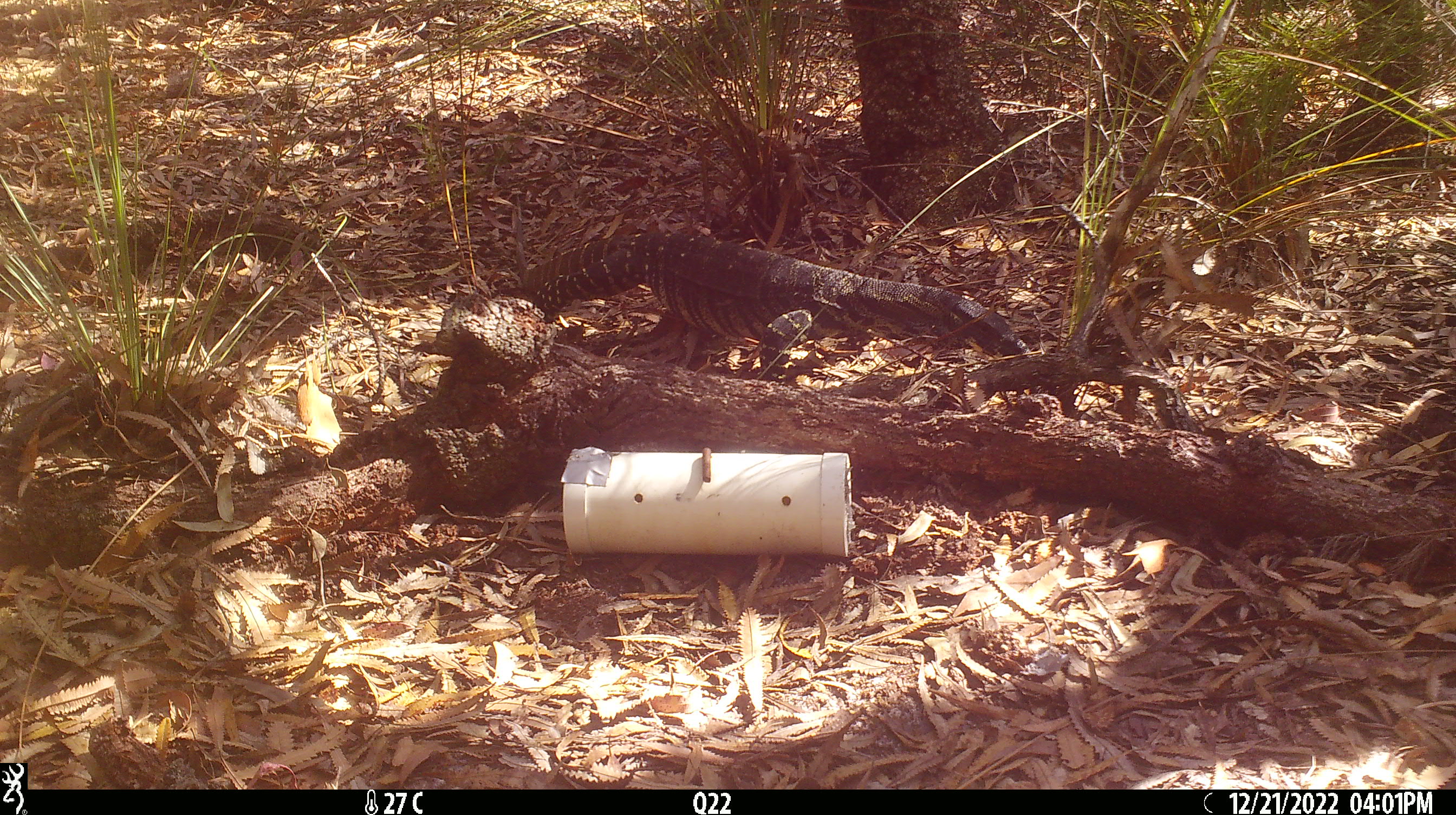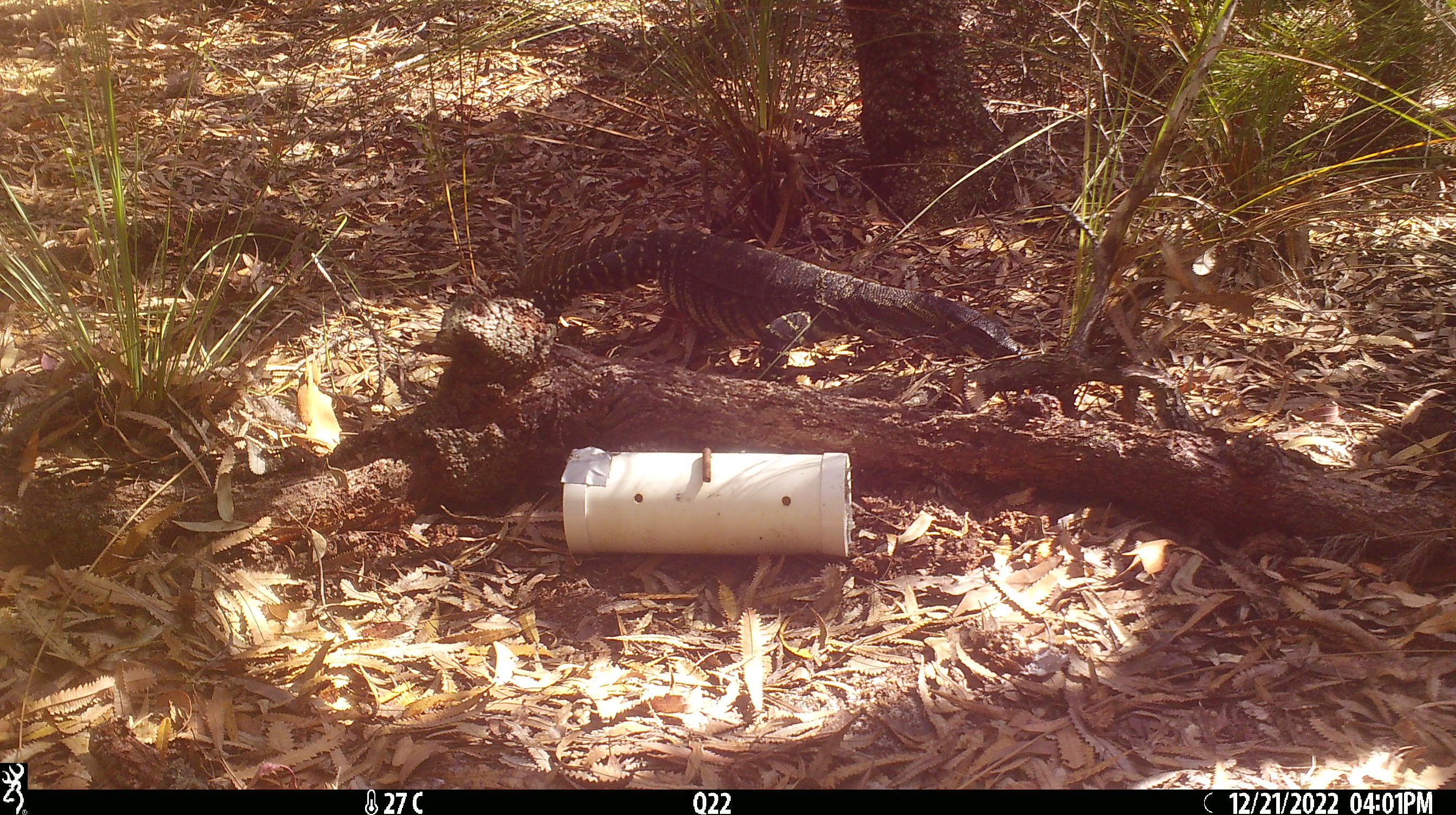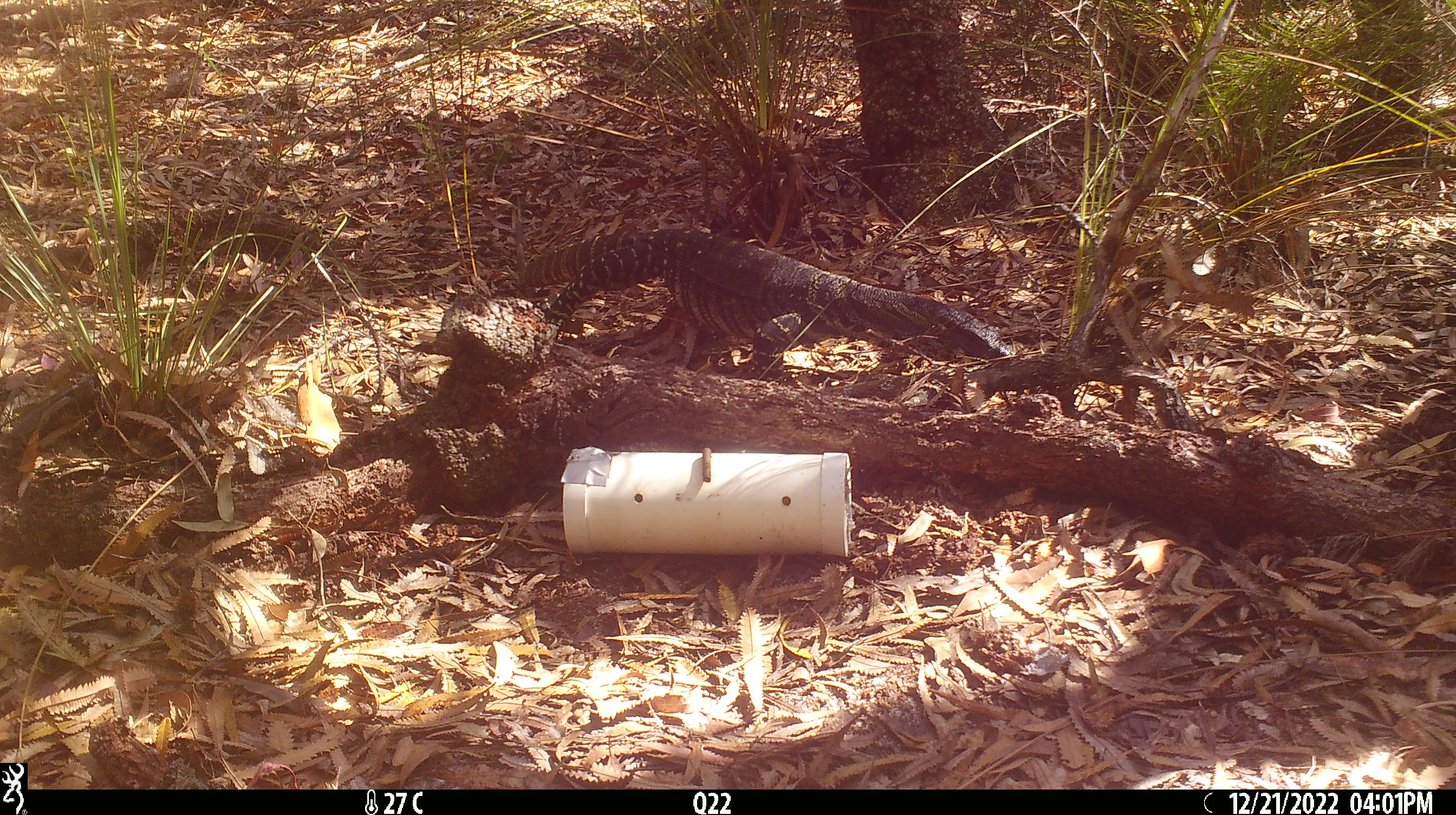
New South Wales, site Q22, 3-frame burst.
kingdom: Animalia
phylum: Chordata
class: Reptilia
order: Squamata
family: Varanidae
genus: Varanus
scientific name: Varanus varius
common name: lace monitor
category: goanna